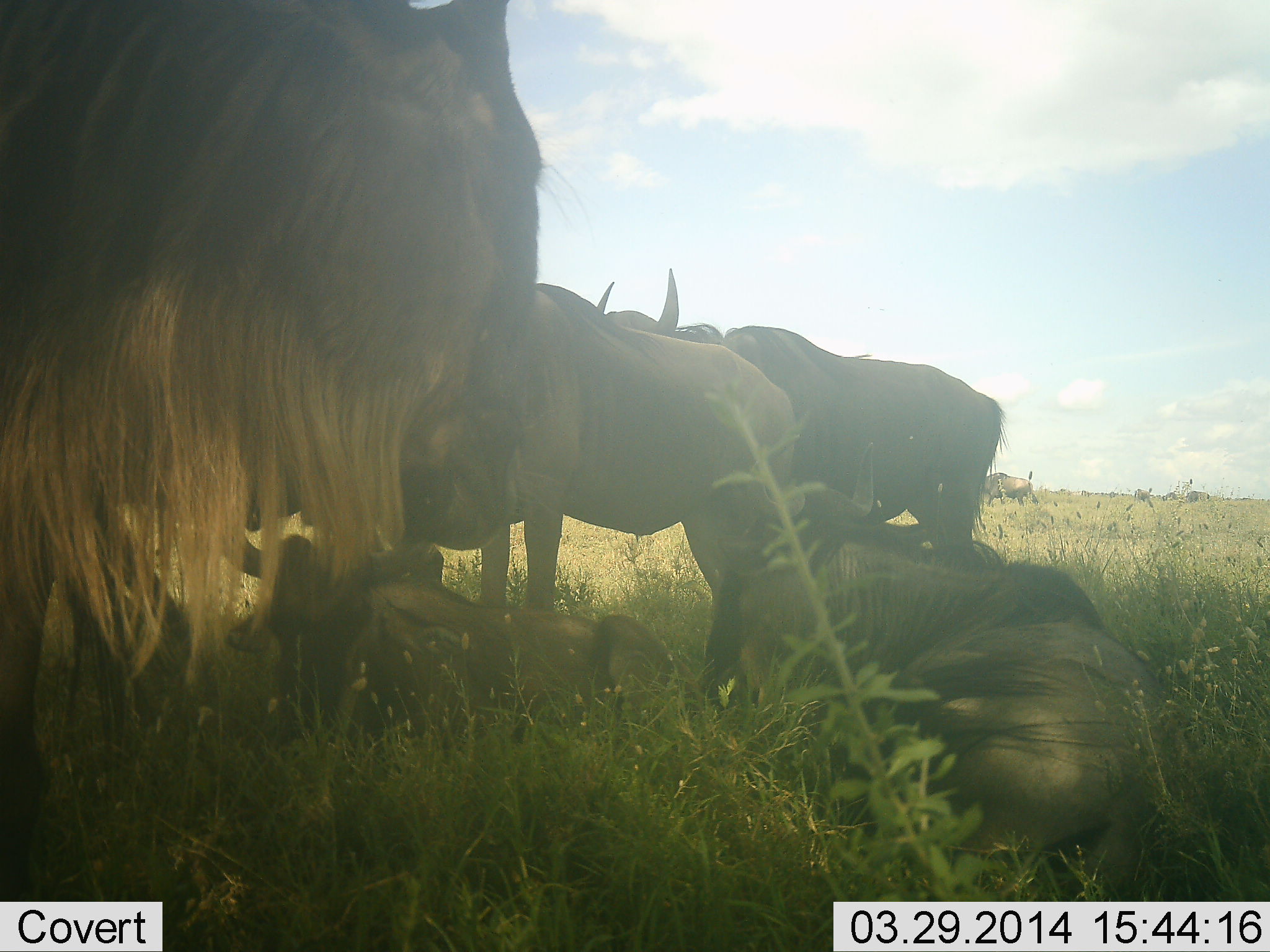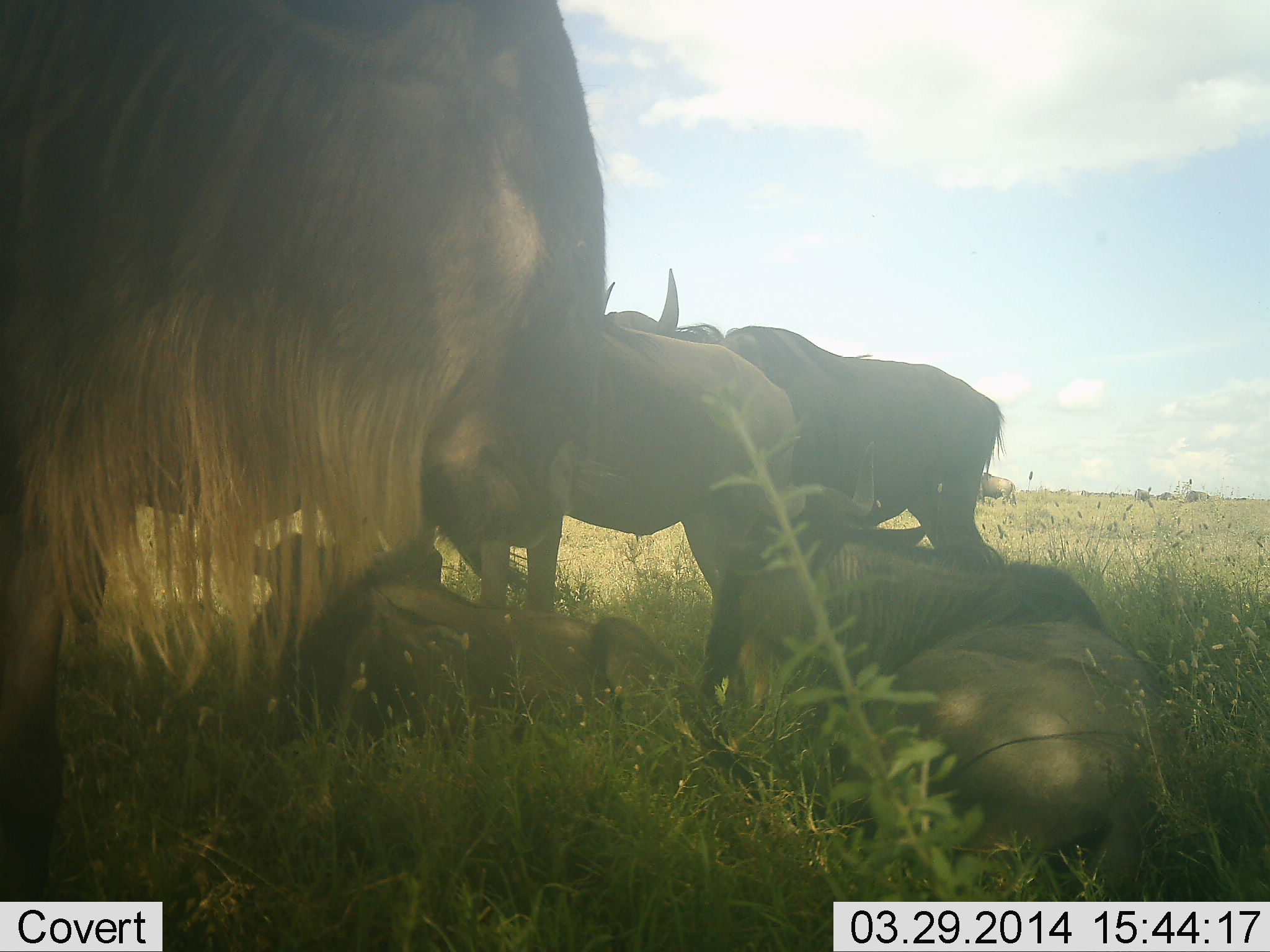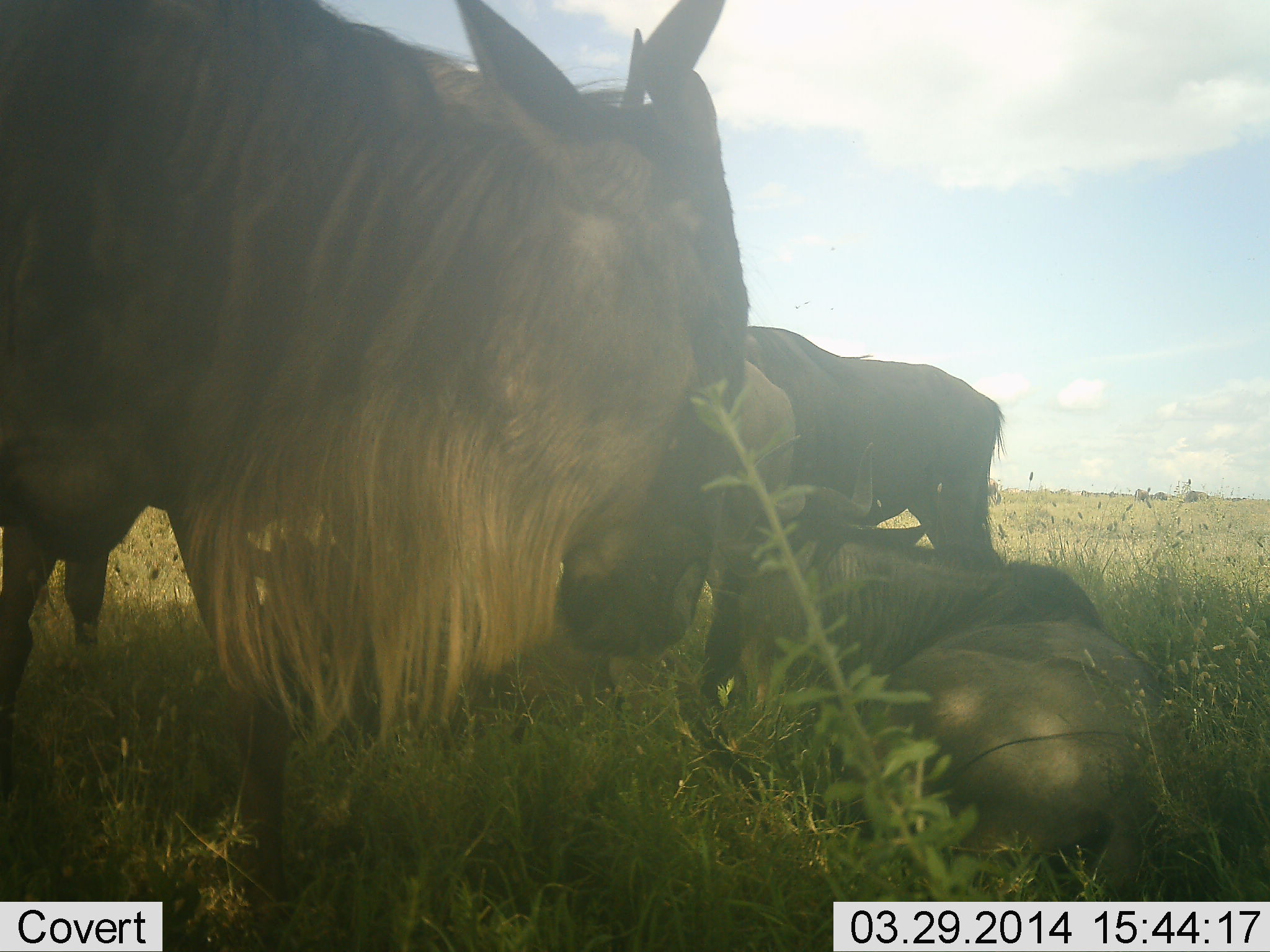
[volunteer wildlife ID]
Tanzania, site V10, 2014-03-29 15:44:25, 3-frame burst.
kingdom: Animalia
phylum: Chordata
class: Mammalia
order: Artiodactyla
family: Bovidae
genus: Connochaetes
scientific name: Connochaetes taurinus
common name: blue wildebeest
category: wildebeest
Wildebeest (blue wildebeest) (Connochaetes taurinus), count 5. Behavior (volunteer vote fractions): standing 90%, resting 90%, moving 20%, interacting 10%. Young present (vote fraction): 10%. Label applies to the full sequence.